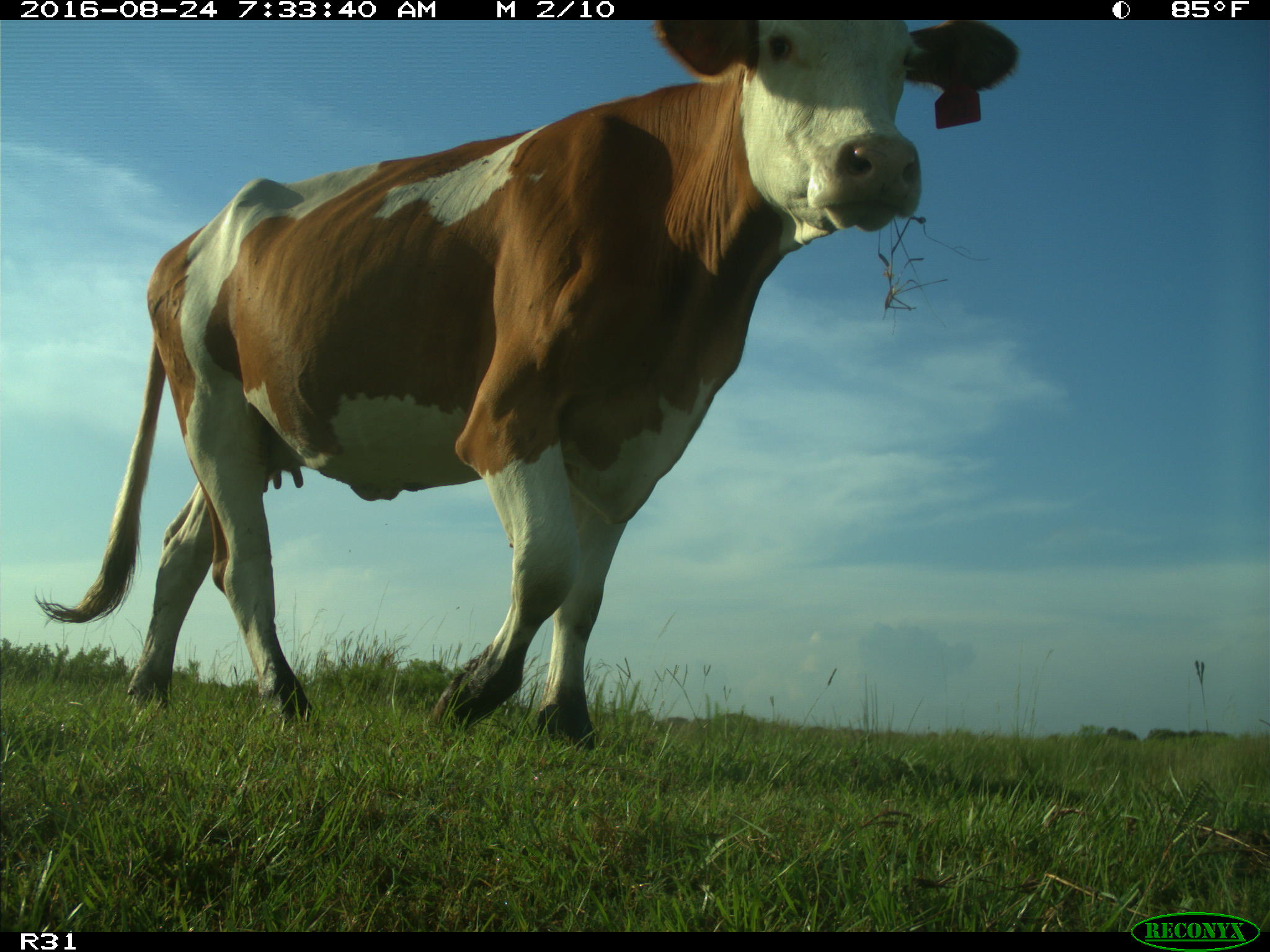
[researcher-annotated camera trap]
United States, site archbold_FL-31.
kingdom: Animalia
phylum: Chordata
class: Mammalia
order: Artiodactyla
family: Bovidae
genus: Bos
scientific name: Bos taurus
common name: domestic cow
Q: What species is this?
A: Bos taurus (domestic cow).